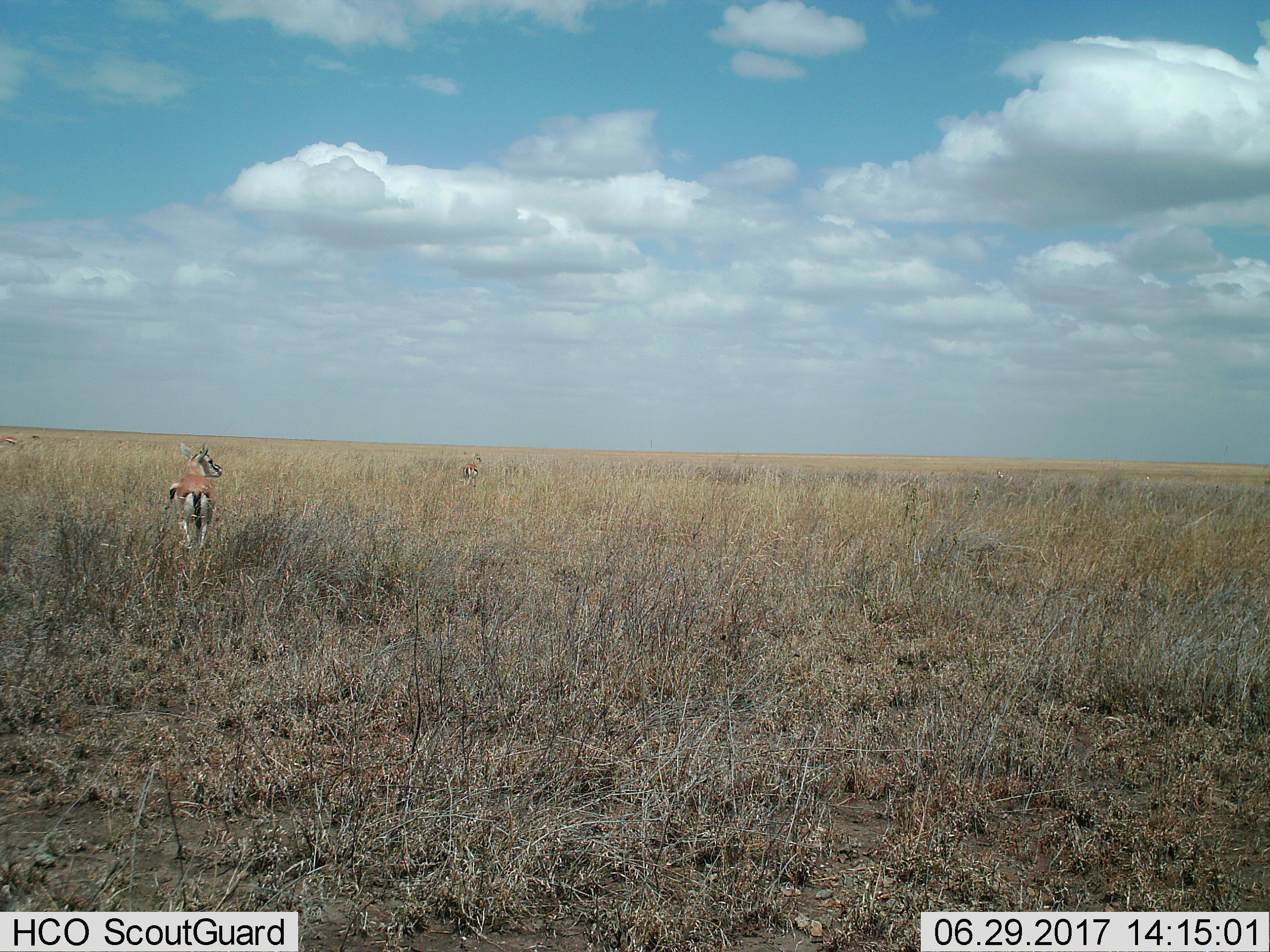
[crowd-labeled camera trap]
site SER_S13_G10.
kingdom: Animalia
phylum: Chordata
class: Mammalia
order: Artiodactyla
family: Bovidae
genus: Eudorcas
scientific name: Eudorcas thomsonii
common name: thomson's gazelle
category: gazellethomsons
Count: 3.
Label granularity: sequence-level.